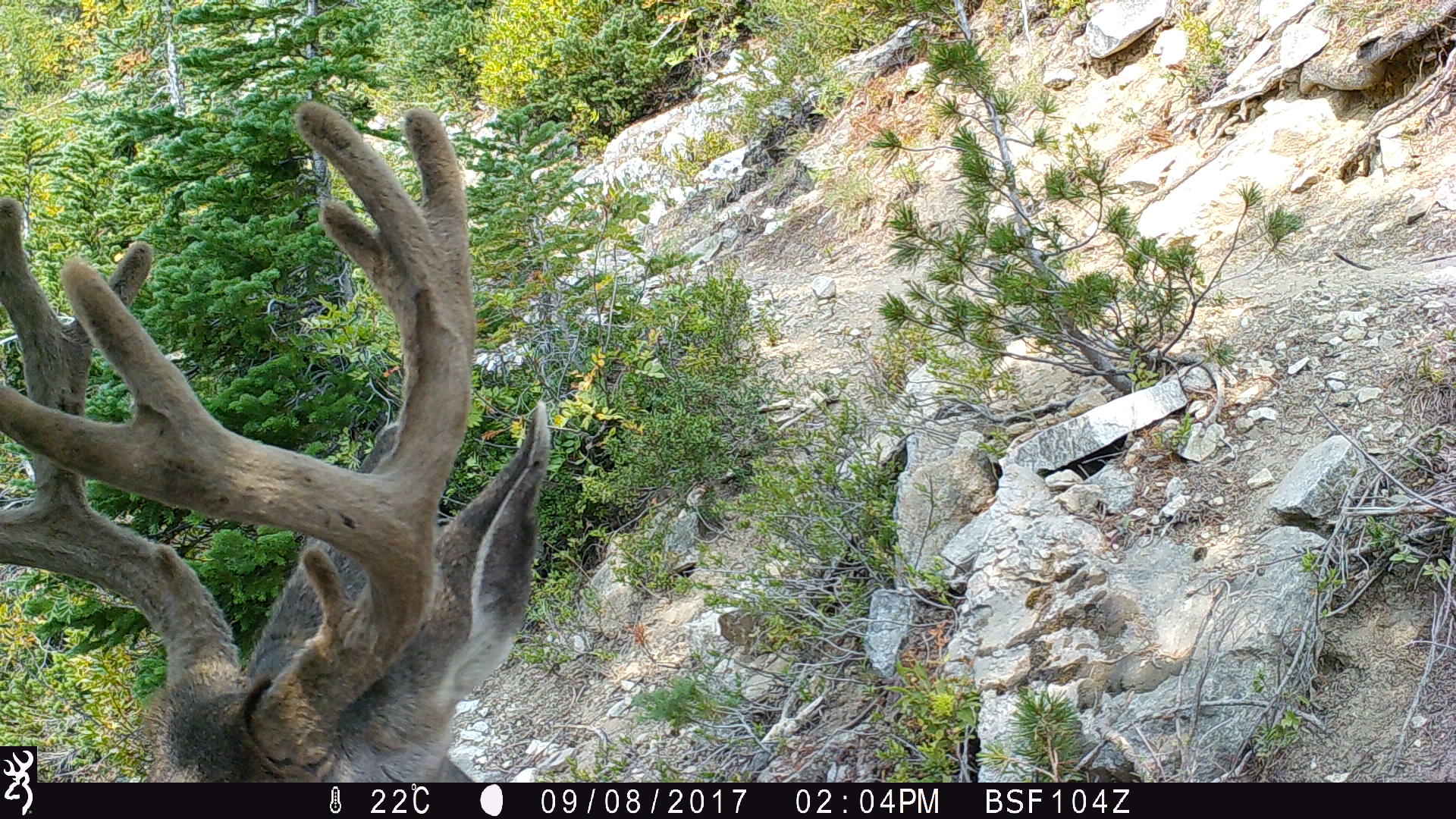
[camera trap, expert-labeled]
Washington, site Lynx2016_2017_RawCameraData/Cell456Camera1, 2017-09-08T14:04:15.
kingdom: Animalia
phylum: Chordata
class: Mammalia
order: Artiodactyla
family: Cervidae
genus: Odocoileus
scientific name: Odocoileus hemionus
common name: mule deer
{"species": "Odocoileus hemionus (mule deer)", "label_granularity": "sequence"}